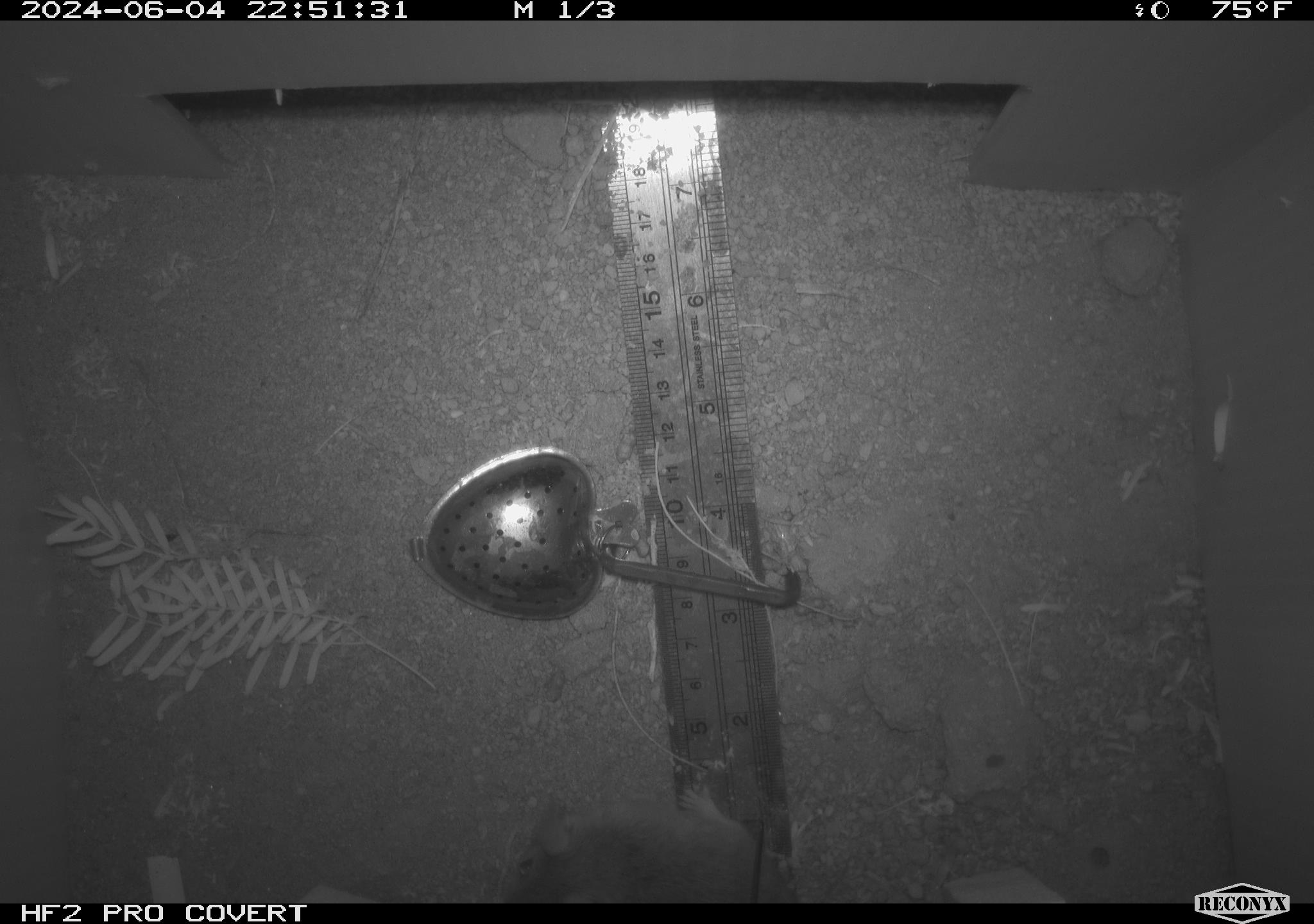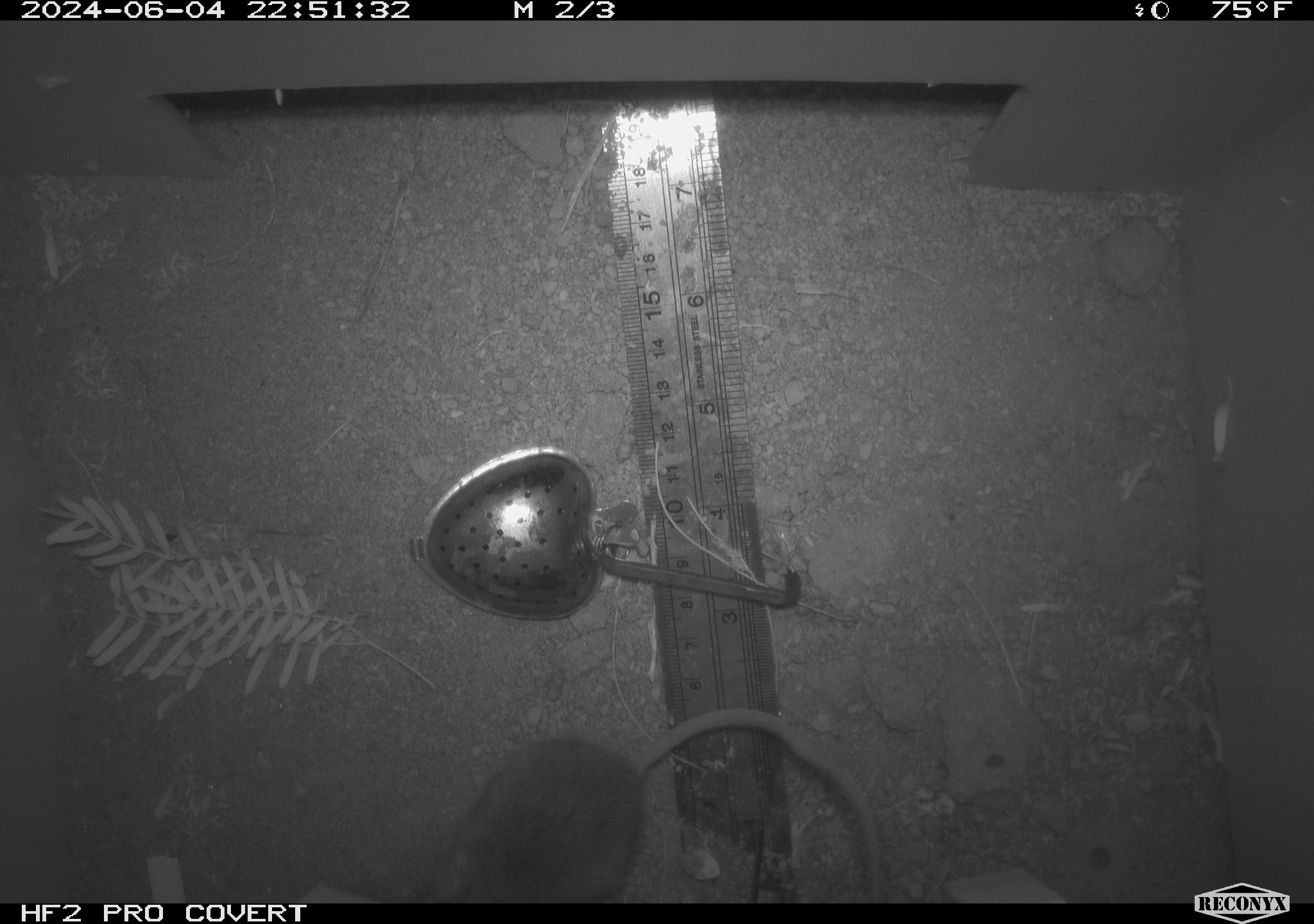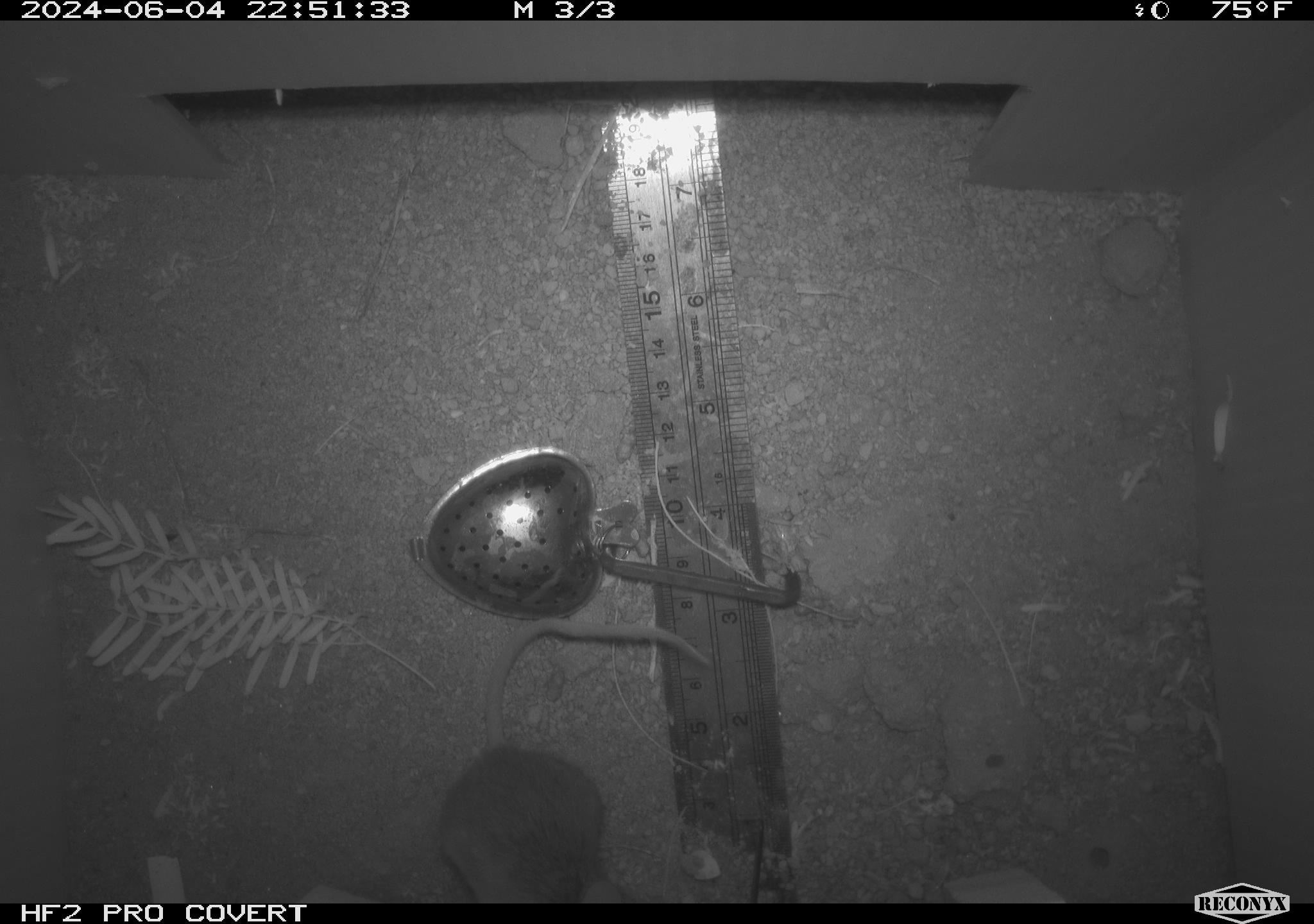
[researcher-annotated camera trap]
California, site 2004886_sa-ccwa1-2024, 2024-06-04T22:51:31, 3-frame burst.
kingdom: Animalia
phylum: Chordata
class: Mammalia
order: Rodentia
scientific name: Rodentia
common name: mouse species